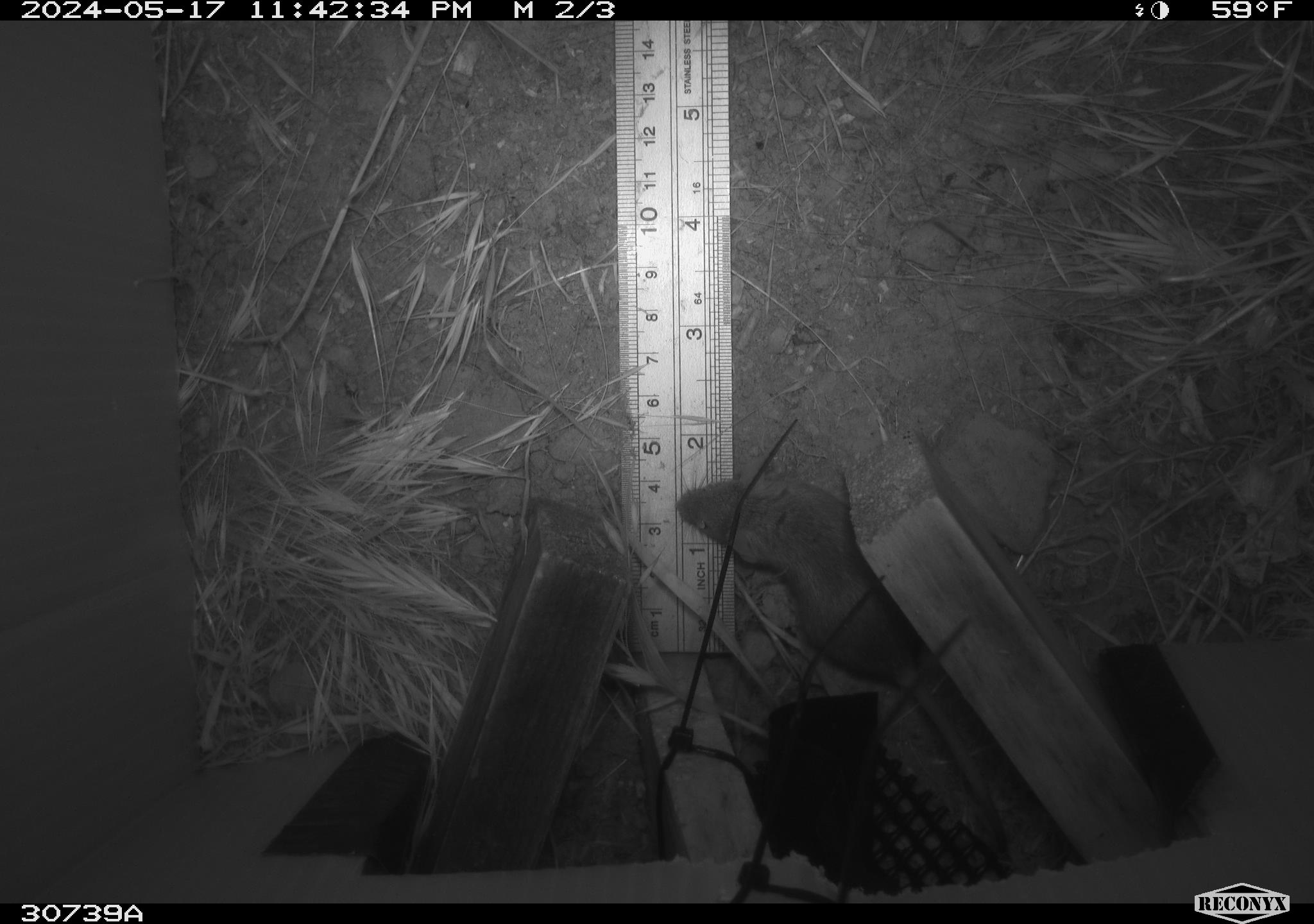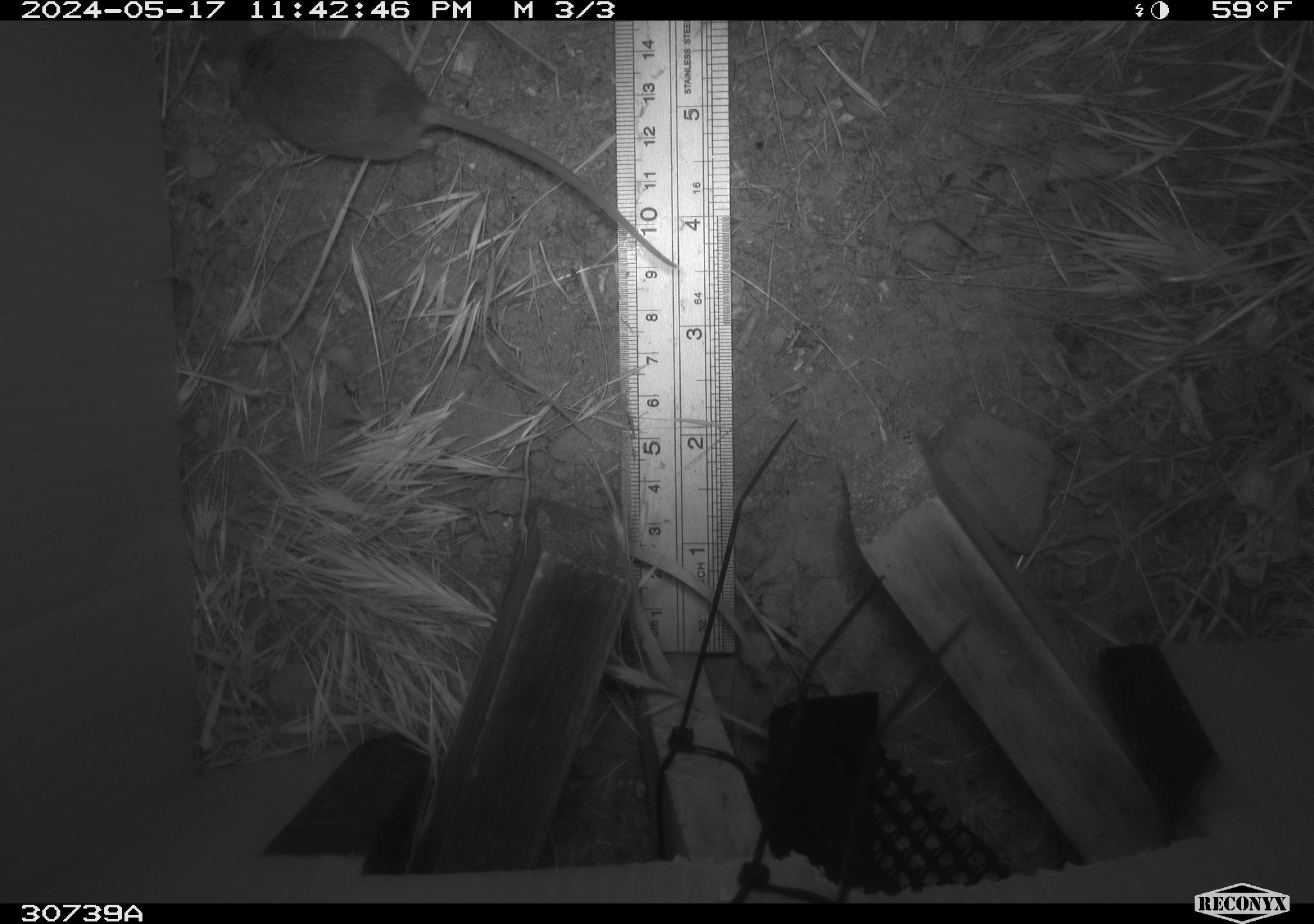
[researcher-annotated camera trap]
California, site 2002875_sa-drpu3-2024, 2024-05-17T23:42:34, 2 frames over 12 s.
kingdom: Animalia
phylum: Chordata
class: Mammalia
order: Rodentia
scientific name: Rodentia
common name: rodent